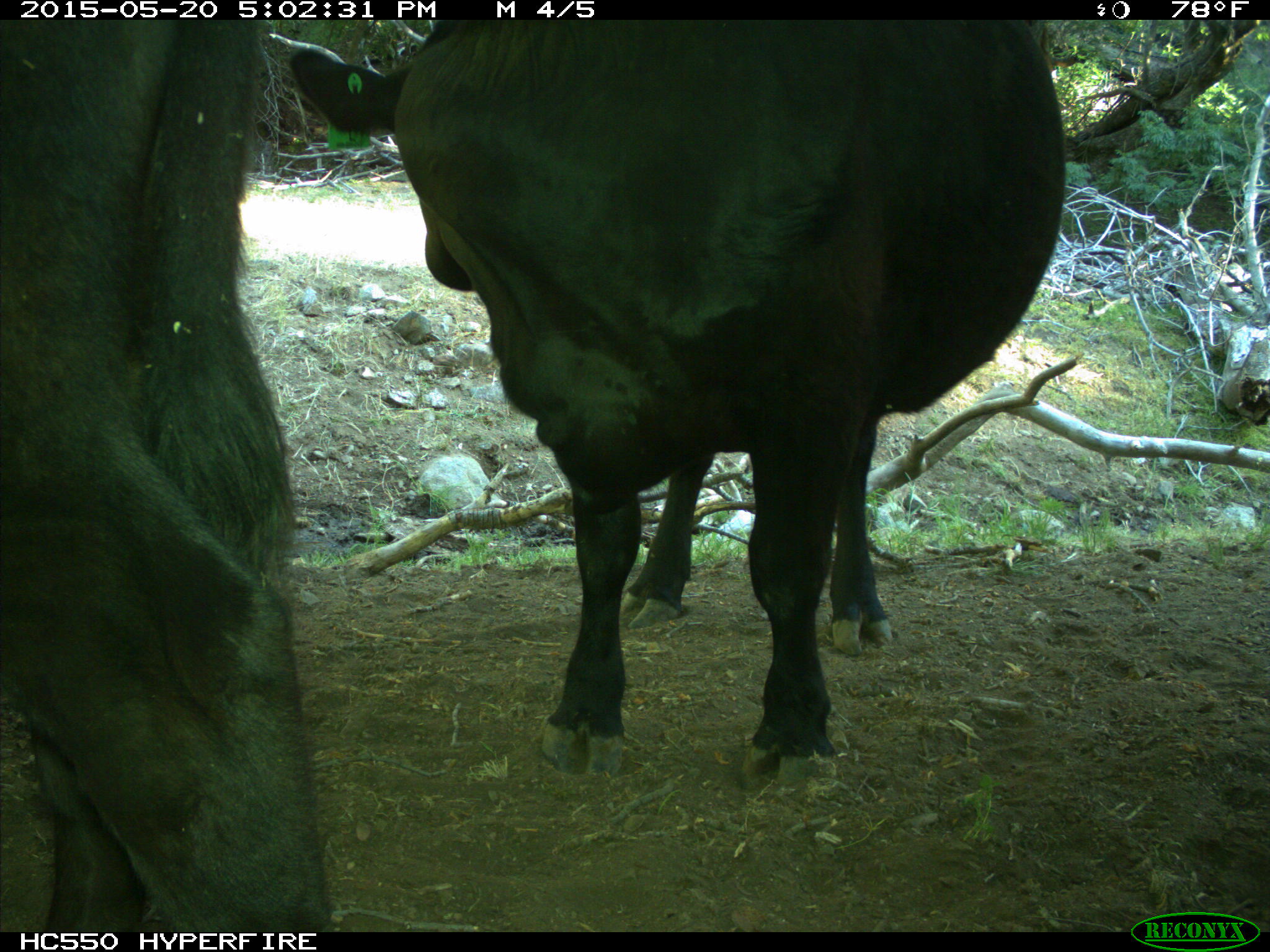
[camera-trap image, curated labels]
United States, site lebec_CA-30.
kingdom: Animalia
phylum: Chordata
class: Mammalia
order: Artiodactyla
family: Bovidae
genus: Bos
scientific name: Bos taurus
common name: domestic cow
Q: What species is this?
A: Bos taurus (domestic cow).